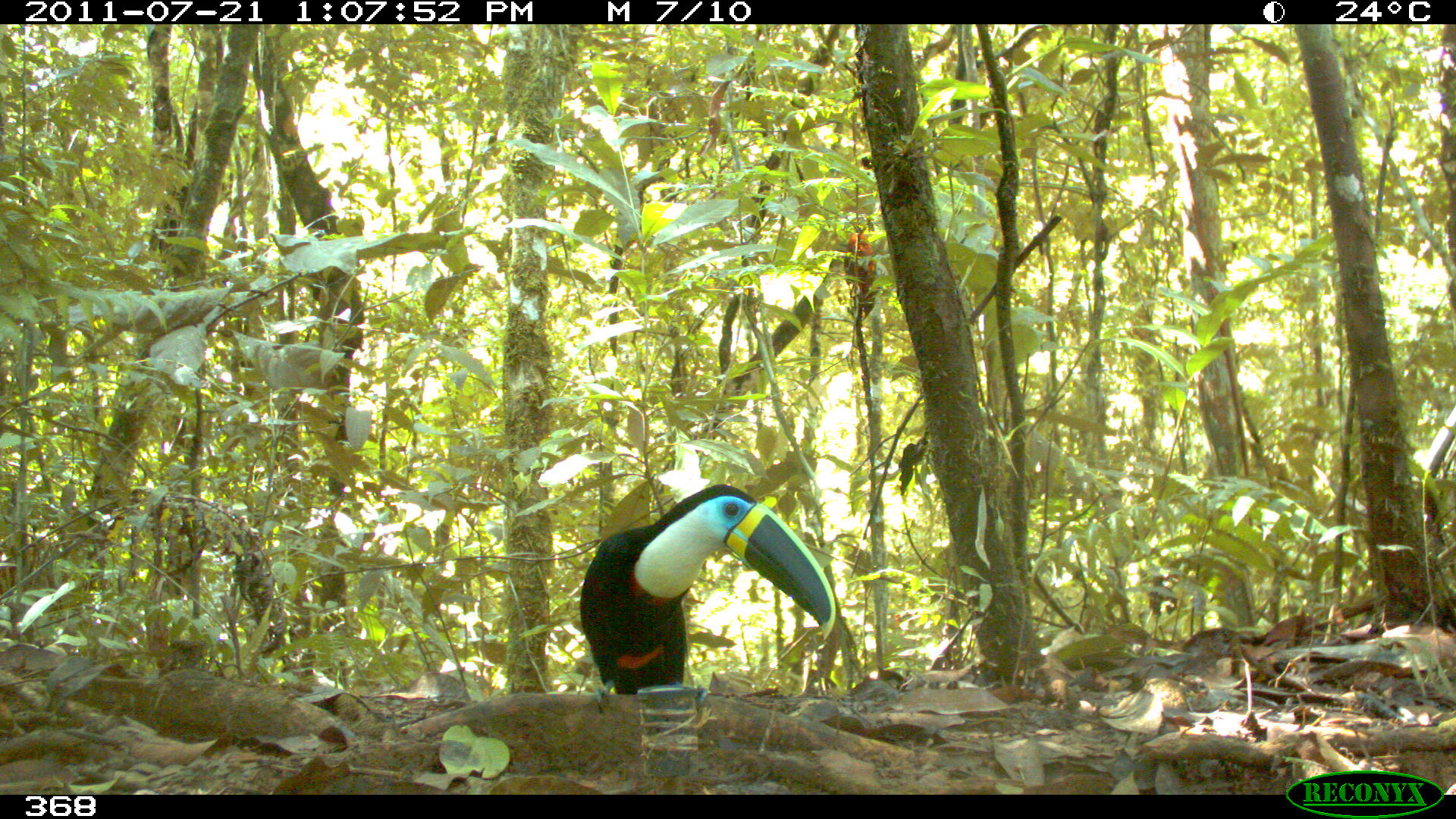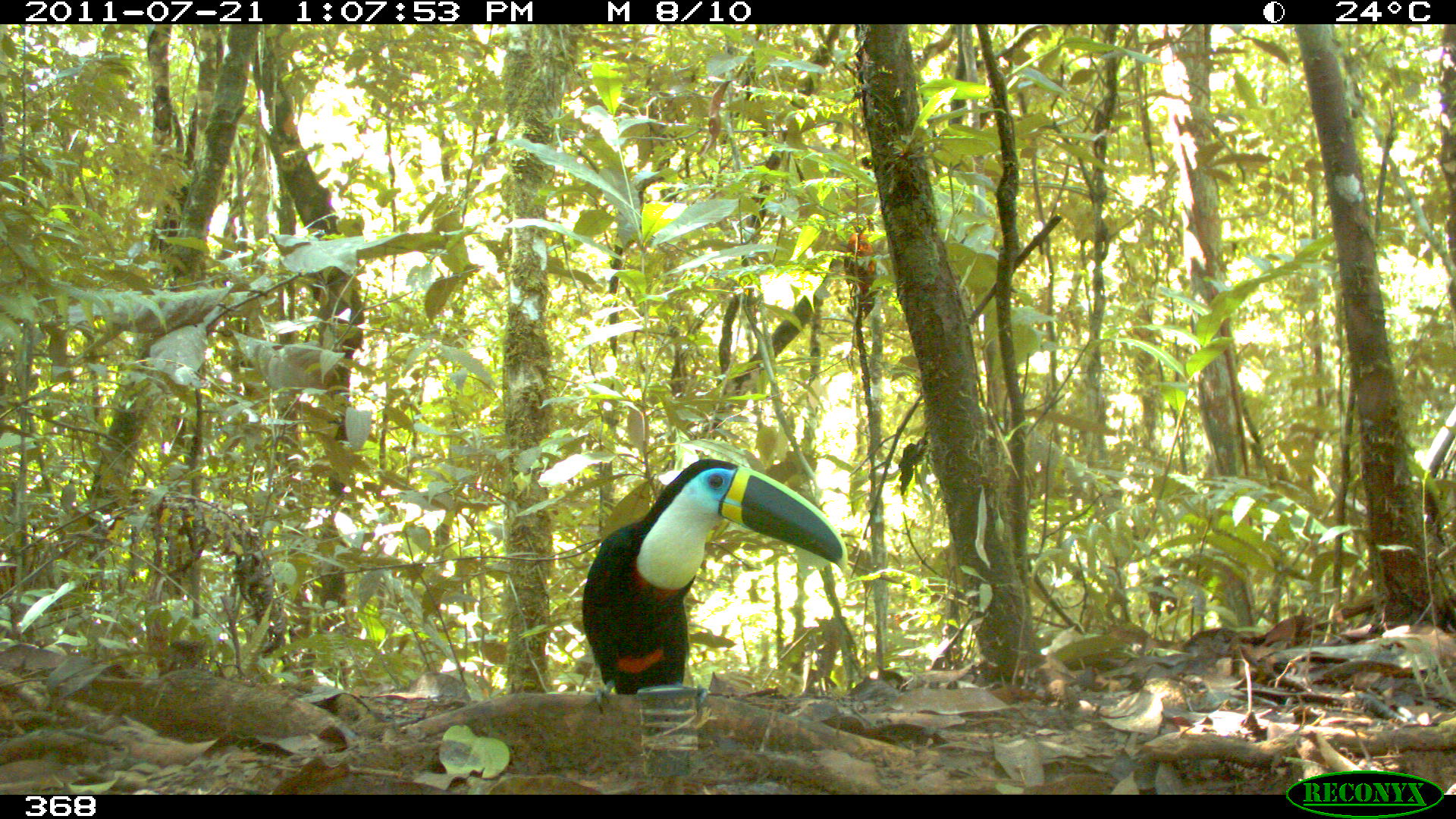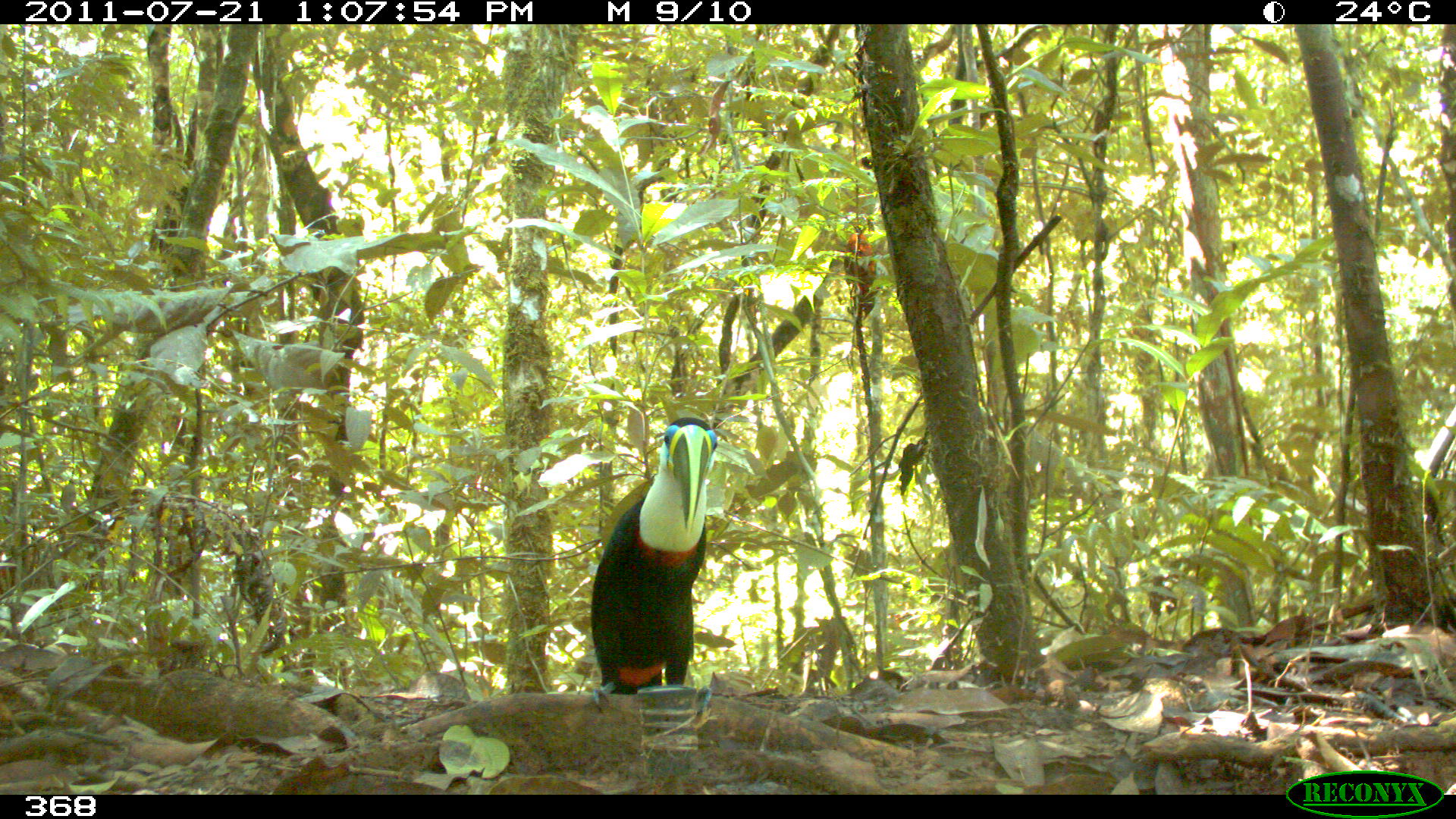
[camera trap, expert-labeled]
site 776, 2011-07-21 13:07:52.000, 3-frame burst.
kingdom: Animalia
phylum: Chordata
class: Aves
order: Piciformes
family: Ramphastidae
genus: Ramphastos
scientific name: Ramphastos tucanus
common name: white-throated toucan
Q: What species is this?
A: Ramphastos tucanus (white-throated toucan).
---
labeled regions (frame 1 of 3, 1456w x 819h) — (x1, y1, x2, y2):
ramphastos tucanus: (578, 482, 835, 713)